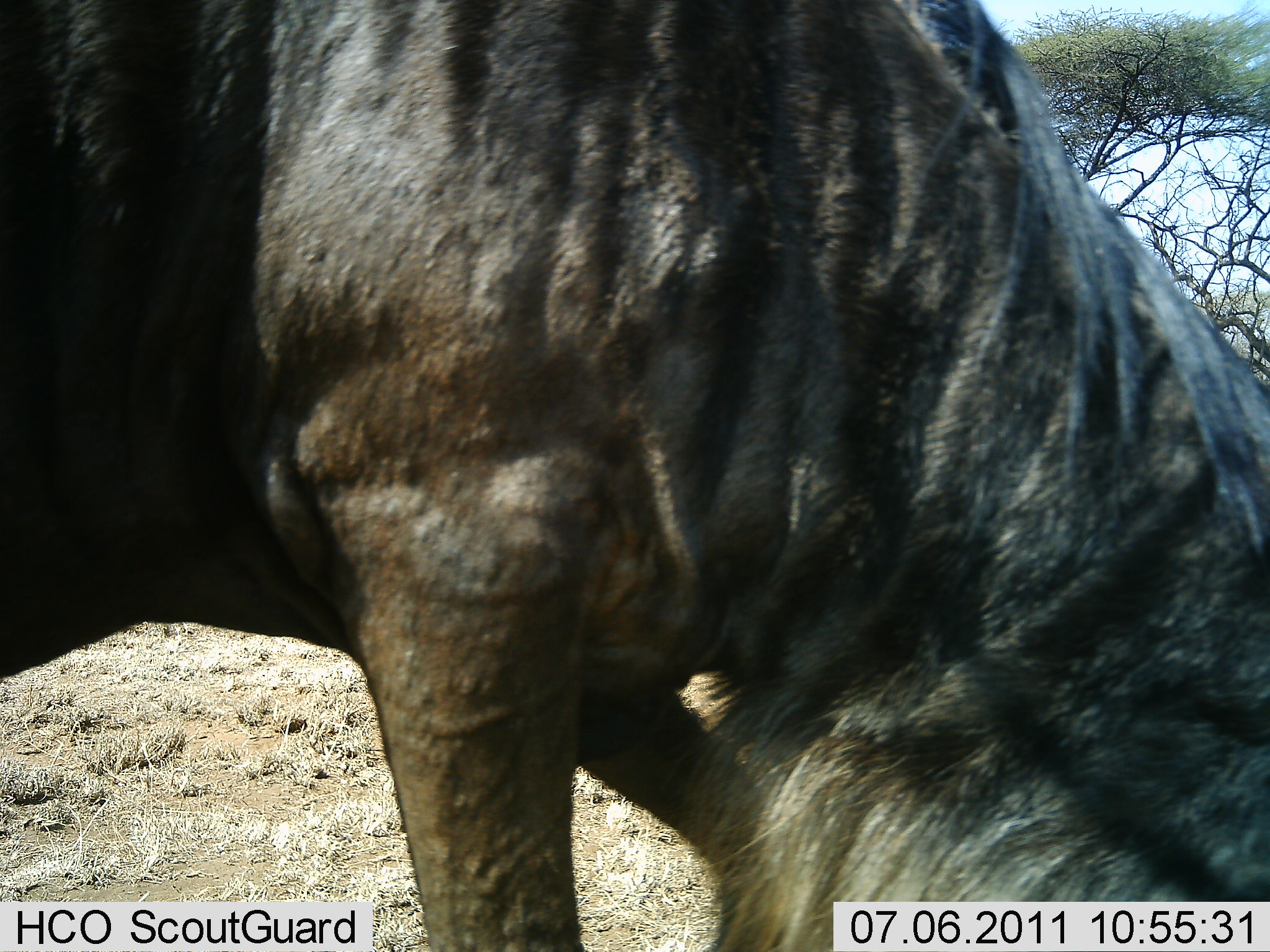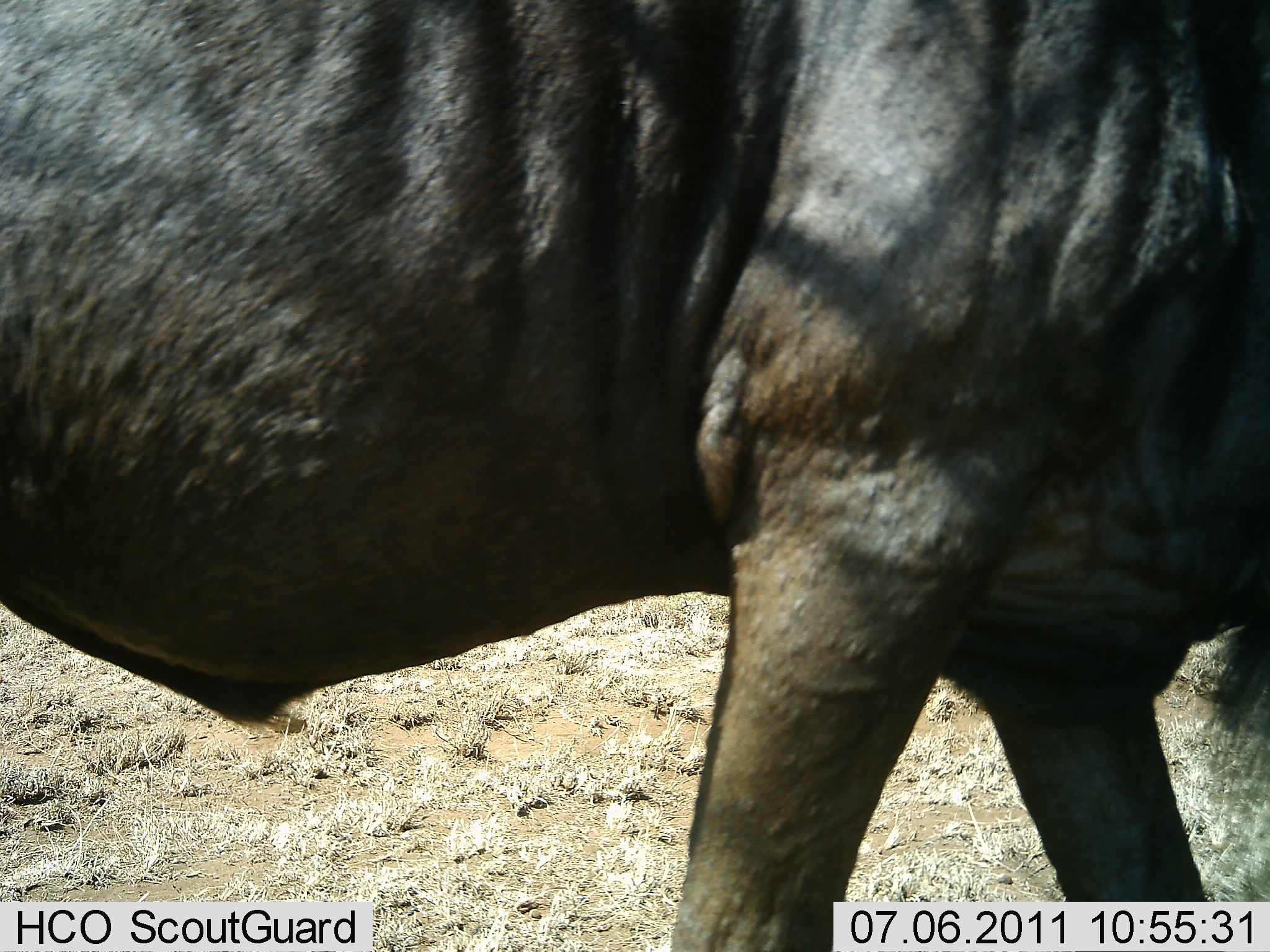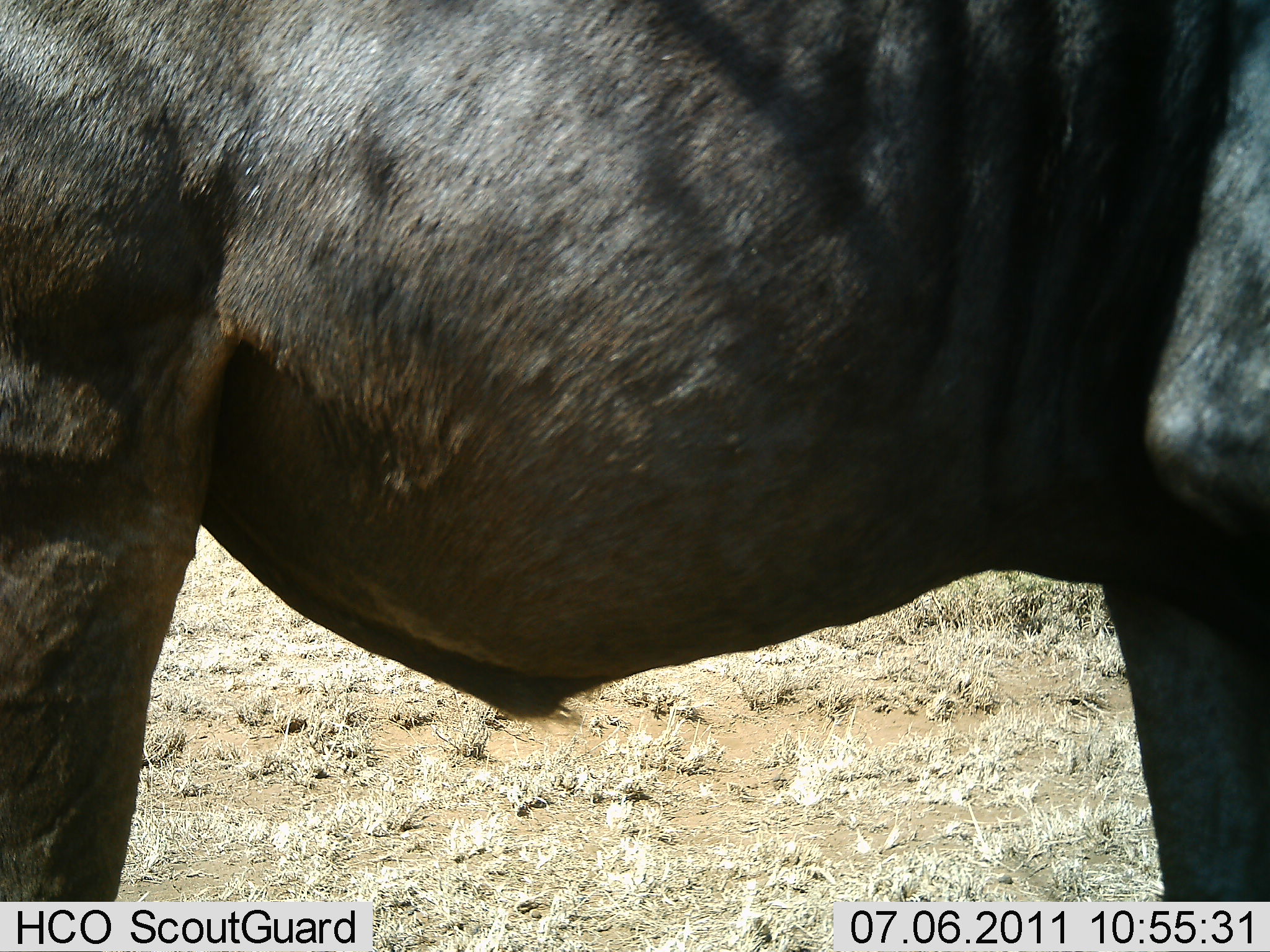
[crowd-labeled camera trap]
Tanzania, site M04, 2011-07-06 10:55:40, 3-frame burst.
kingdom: Animalia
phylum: Chordata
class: Mammalia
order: Artiodactyla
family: Bovidae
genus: Connochaetes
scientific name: Connochaetes taurinus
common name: blue wildebeest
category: wildebeest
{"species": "wildebeest (blue wildebeest) (Connochaetes taurinus)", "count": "1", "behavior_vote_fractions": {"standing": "15%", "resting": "0%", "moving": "77%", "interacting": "0%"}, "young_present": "0%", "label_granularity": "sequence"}